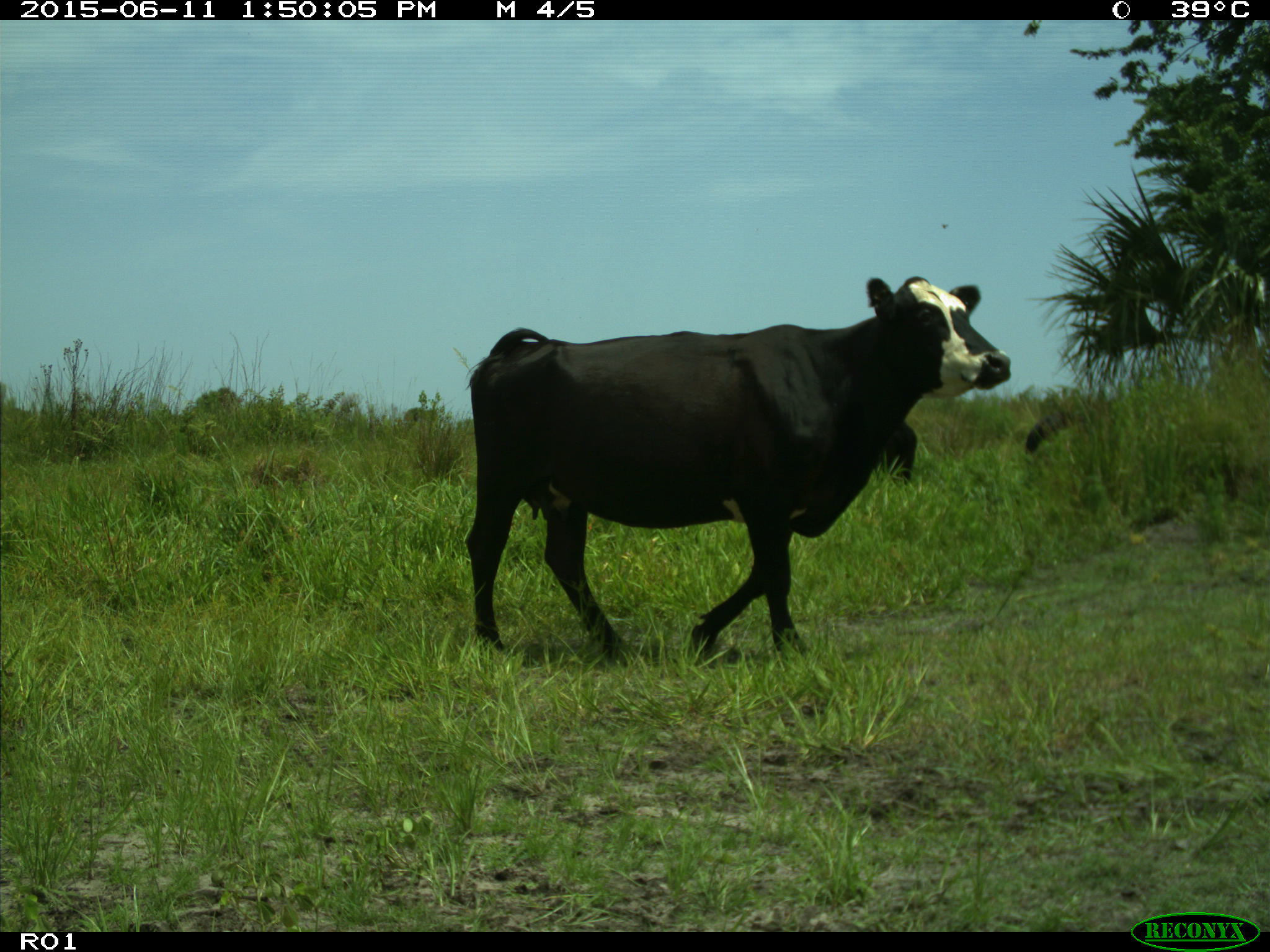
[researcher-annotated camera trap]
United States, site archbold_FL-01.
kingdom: Animalia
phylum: Chordata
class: Mammalia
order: Artiodactyla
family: Bovidae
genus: Bos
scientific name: Bos taurus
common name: domestic cow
Bos taurus (domestic cow).